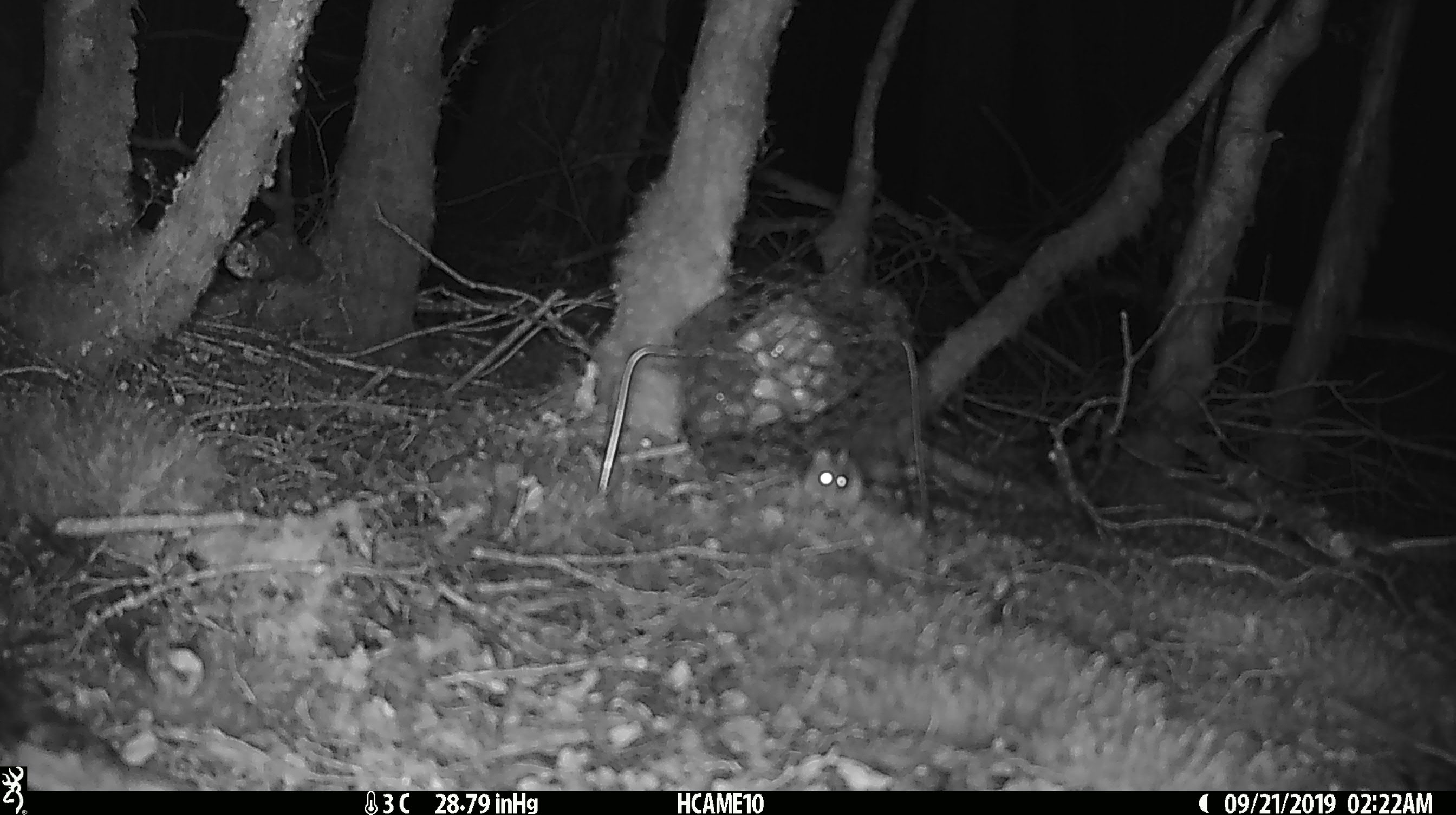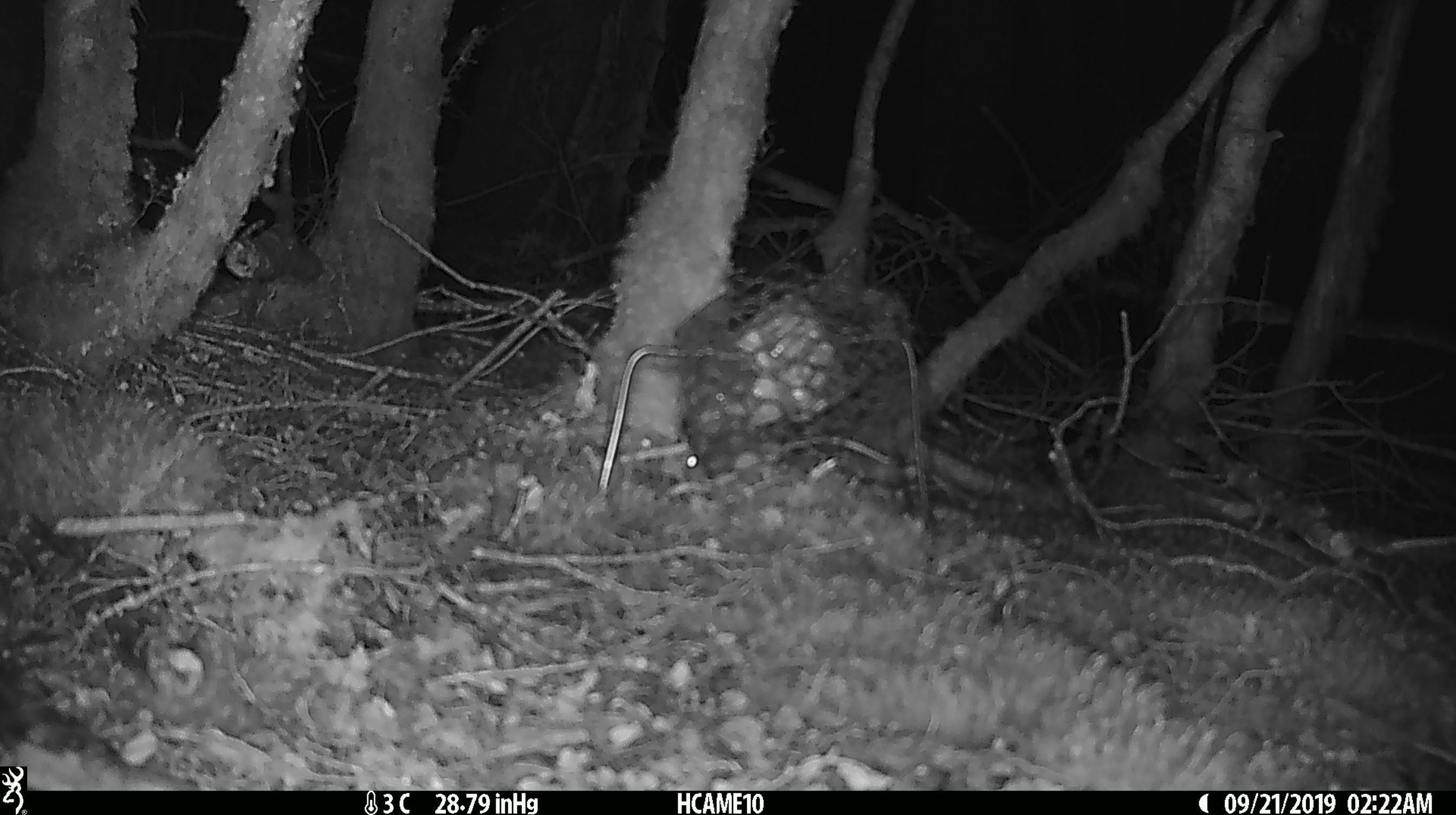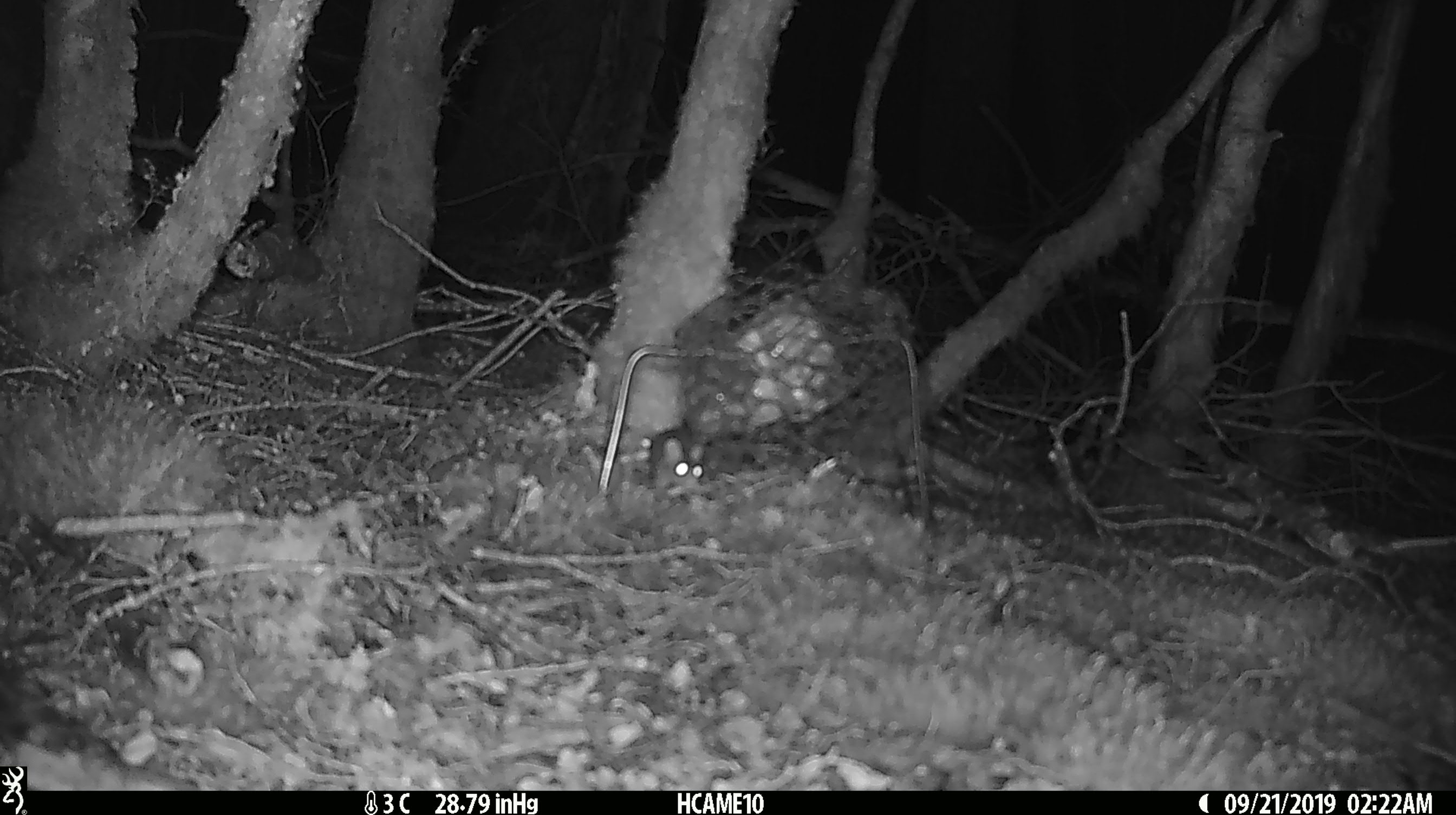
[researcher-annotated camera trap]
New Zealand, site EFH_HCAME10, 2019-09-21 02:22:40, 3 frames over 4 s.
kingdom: Animalia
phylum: Chordata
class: Mammalia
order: Rodentia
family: Muridae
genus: Mus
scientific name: Mus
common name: mouse